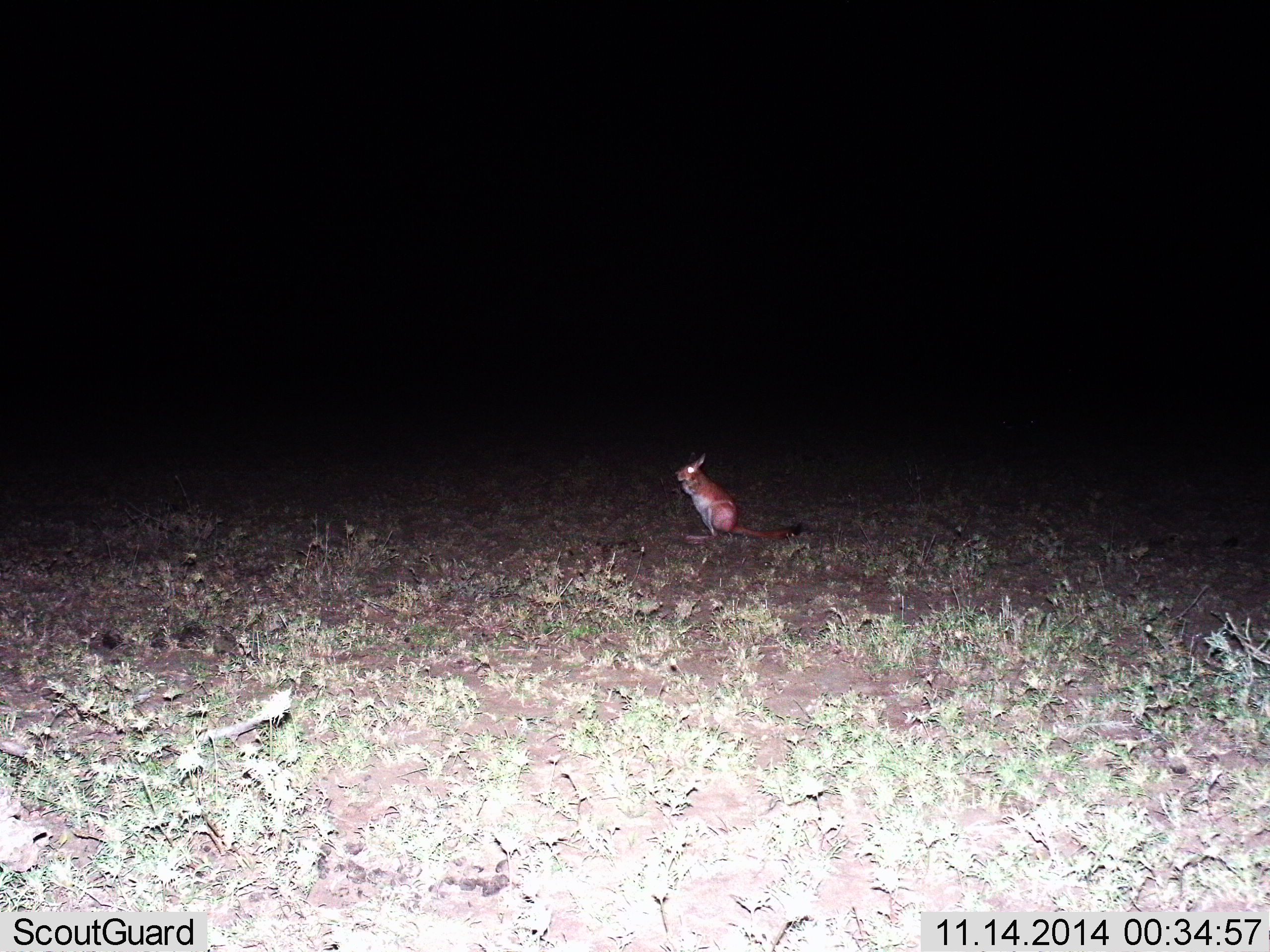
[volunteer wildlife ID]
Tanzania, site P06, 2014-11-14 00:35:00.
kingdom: Animalia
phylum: Chordata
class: Mammalia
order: Rodentia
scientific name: Rodentia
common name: rodents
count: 1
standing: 80%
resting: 20%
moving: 0%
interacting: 0%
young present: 0%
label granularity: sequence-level